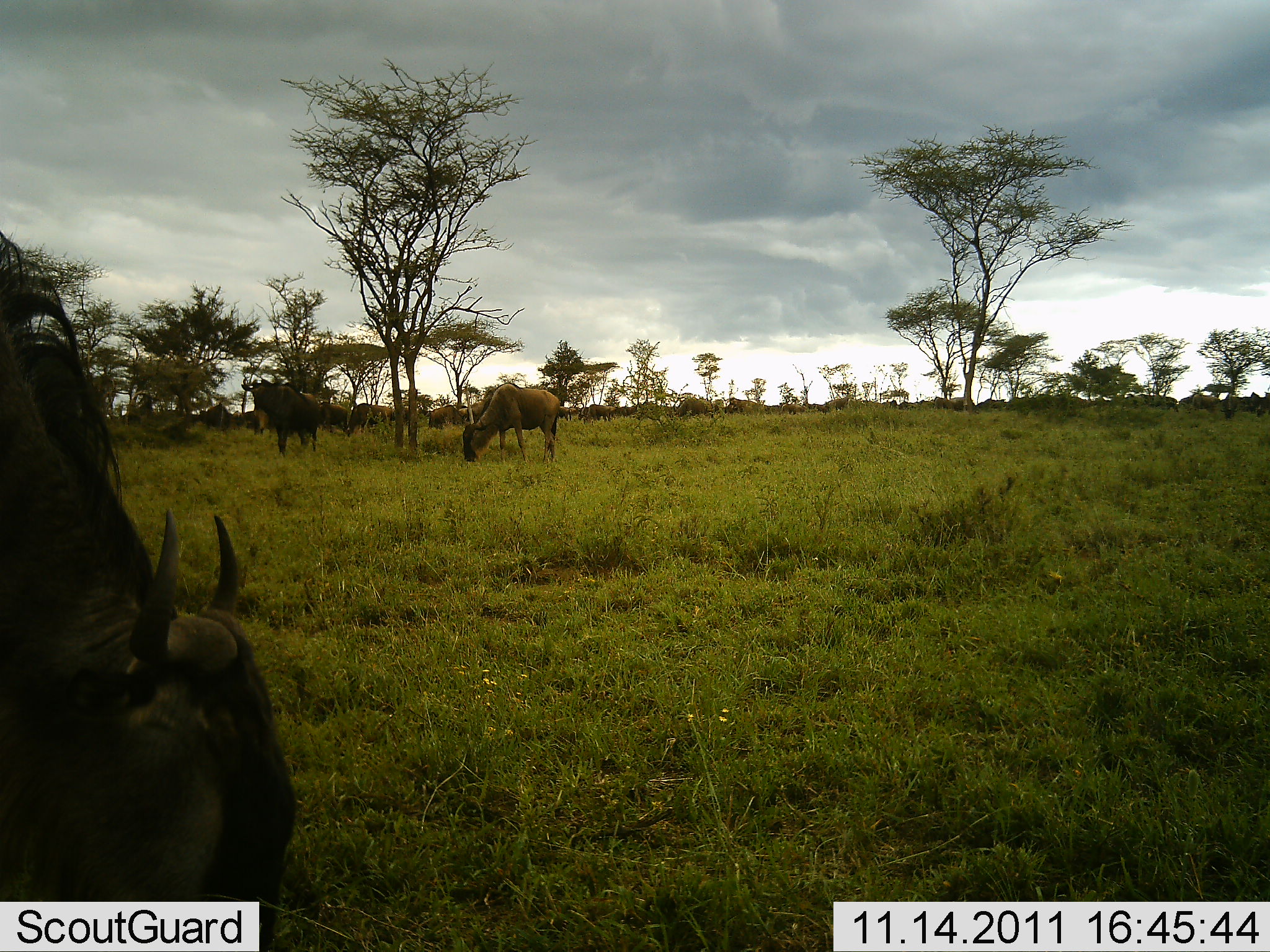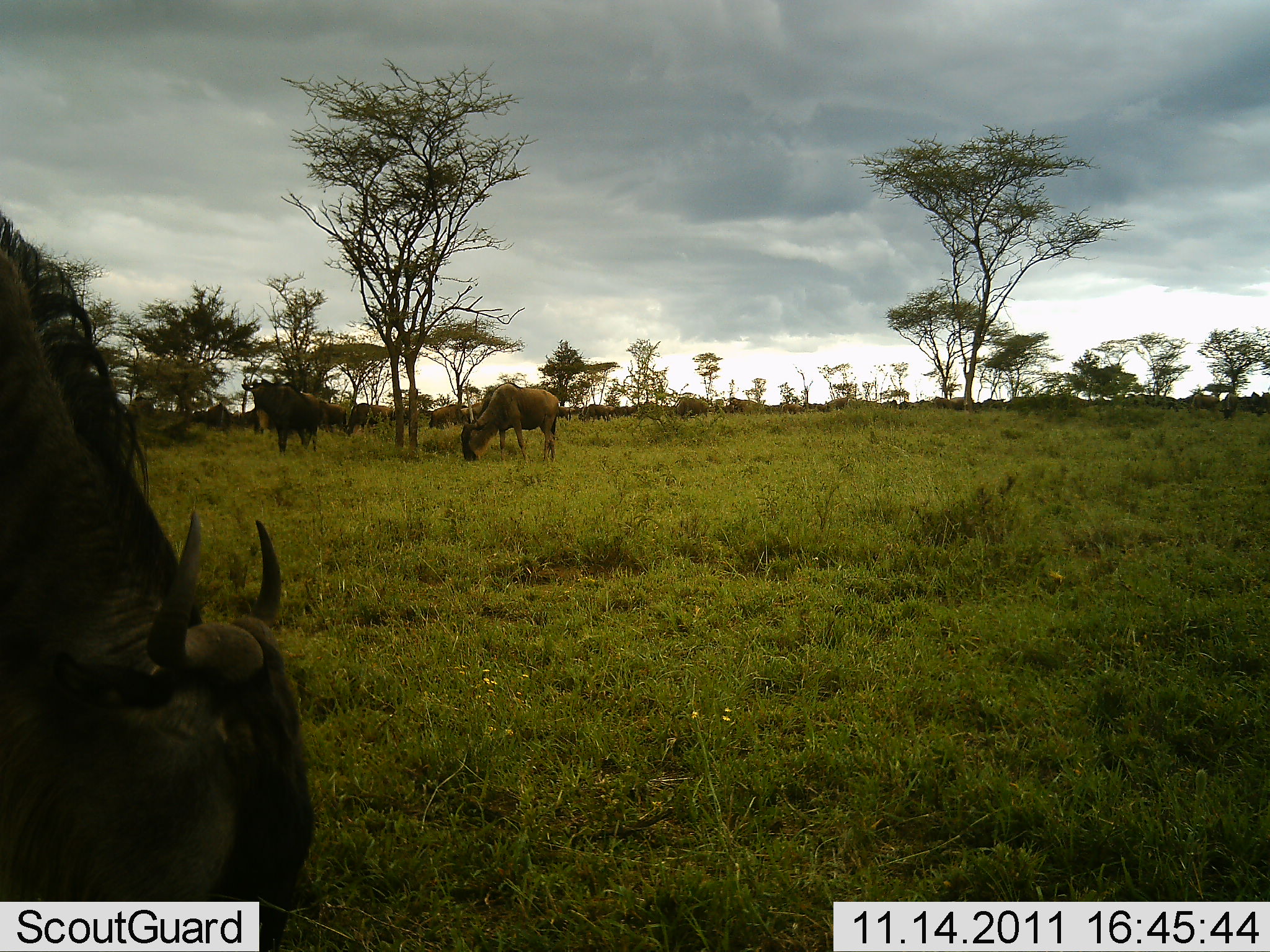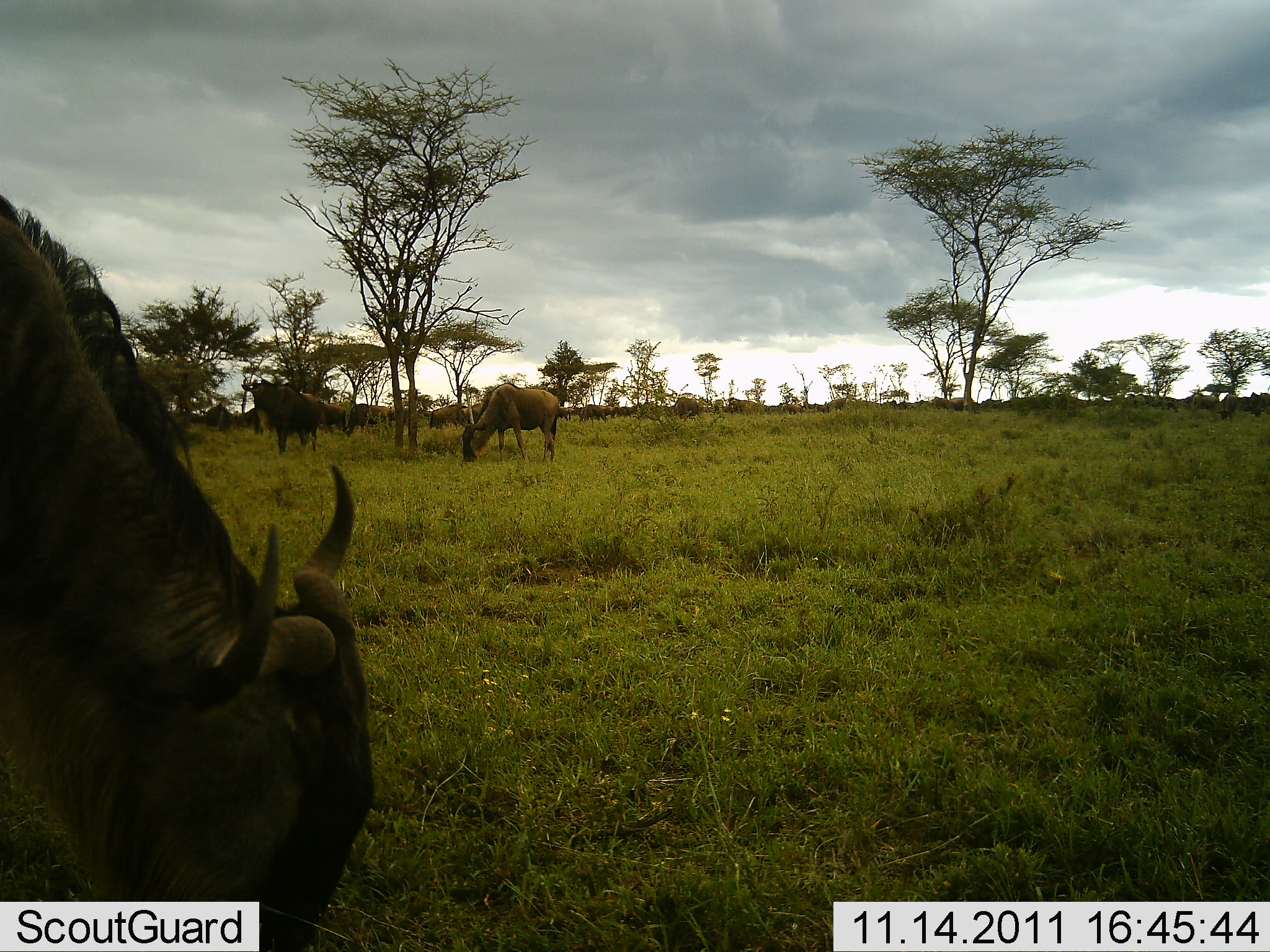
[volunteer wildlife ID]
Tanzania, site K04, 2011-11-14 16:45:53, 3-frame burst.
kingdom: Animalia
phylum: Chordata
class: Mammalia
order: Artiodactyla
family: Bovidae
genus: Connochaetes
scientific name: Connochaetes taurinus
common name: blue wildebeest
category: wildebeest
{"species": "wildebeest (blue wildebeest) (Connochaetes taurinus)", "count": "11-50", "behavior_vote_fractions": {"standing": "50%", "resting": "20%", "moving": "10%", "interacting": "0%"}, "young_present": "0%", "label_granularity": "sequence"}